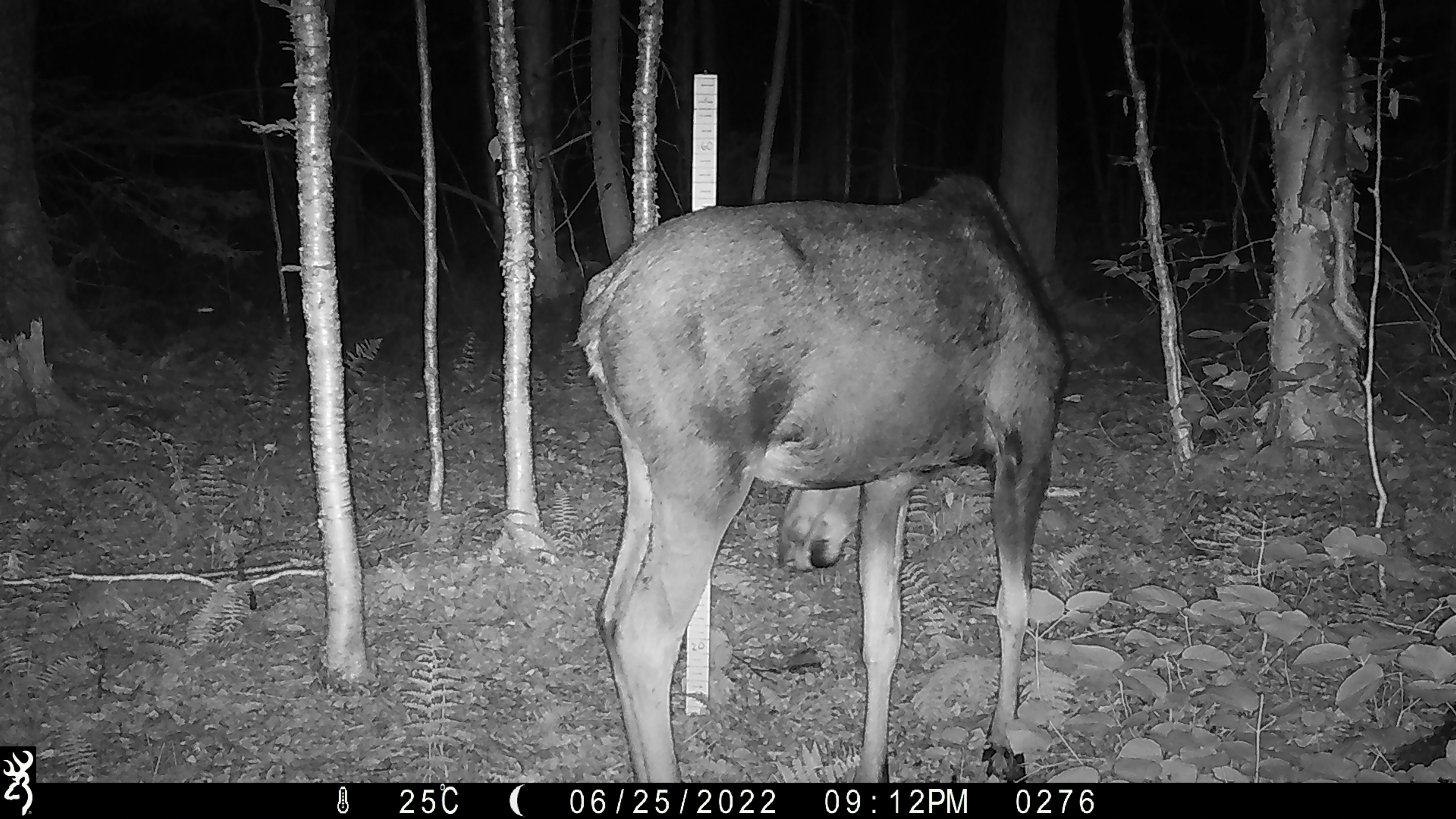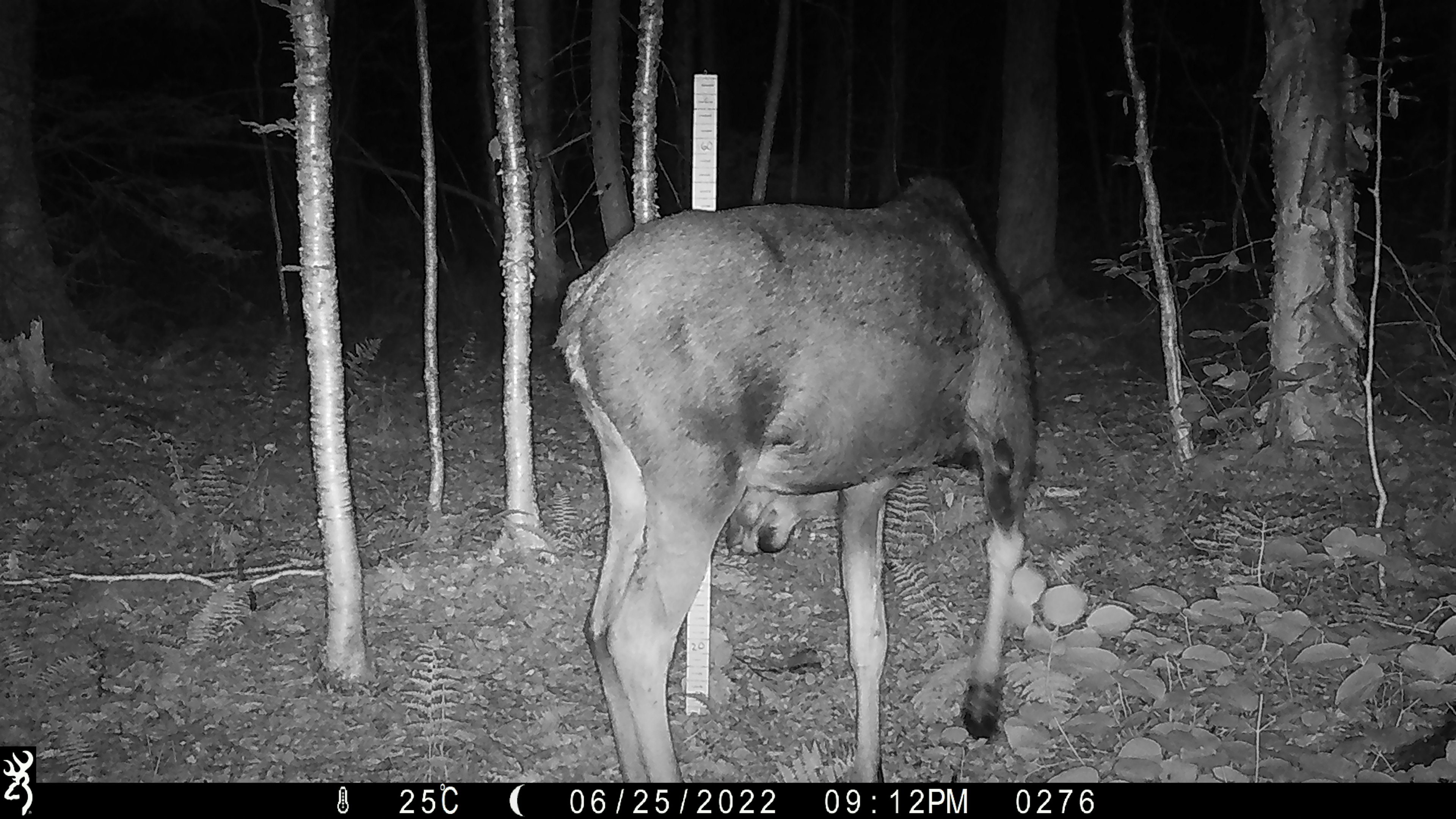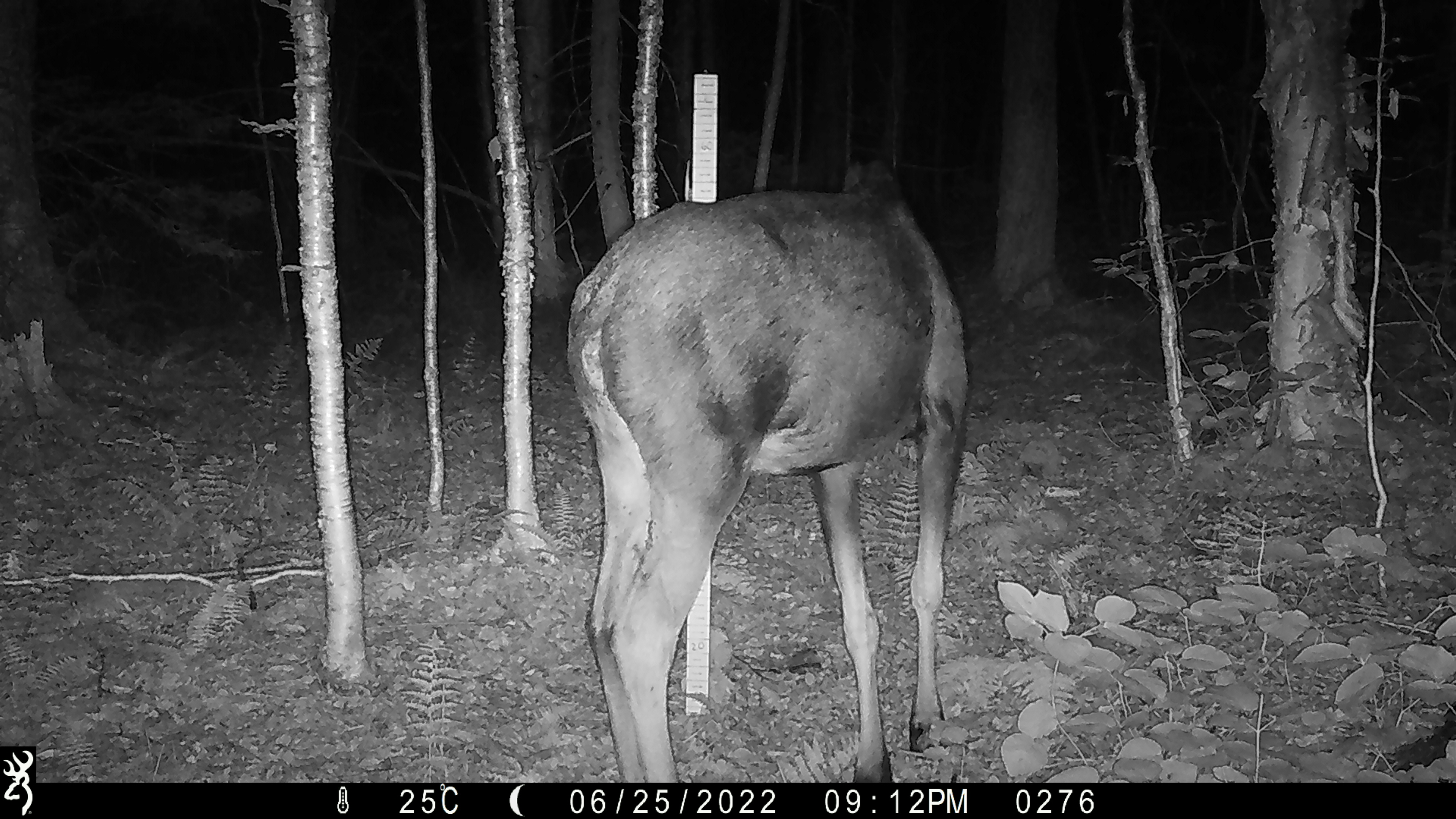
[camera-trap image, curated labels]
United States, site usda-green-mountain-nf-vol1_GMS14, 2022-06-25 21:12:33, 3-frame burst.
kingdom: Animalia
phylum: Chordata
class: Mammalia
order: Artiodactyla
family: Cervidae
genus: Alces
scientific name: Alces alces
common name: moose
Moose (Alces alces).